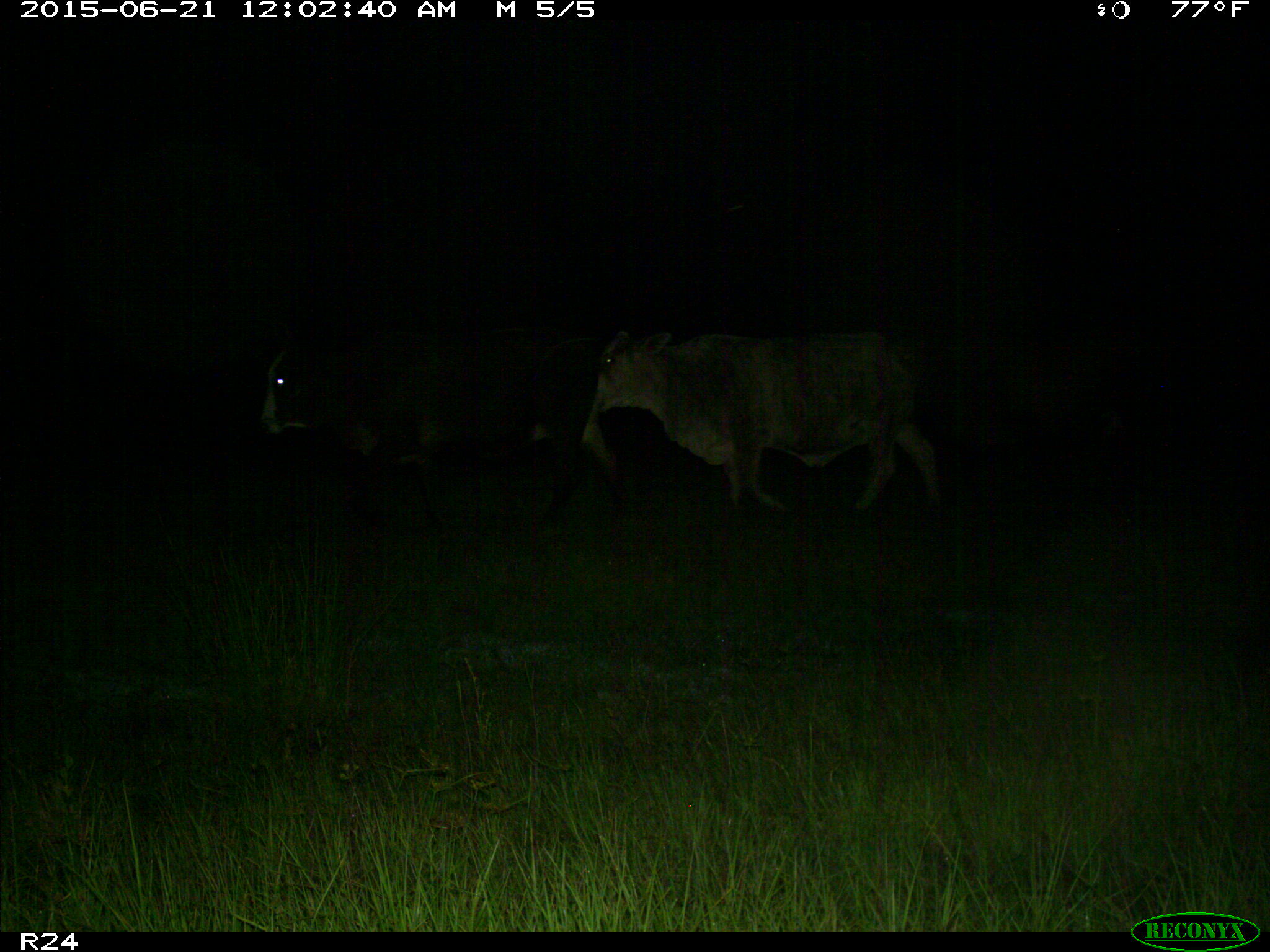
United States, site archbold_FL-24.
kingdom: Animalia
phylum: Chordata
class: Mammalia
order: Artiodactyla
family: Bovidae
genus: Bos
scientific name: Bos taurus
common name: domestic cow